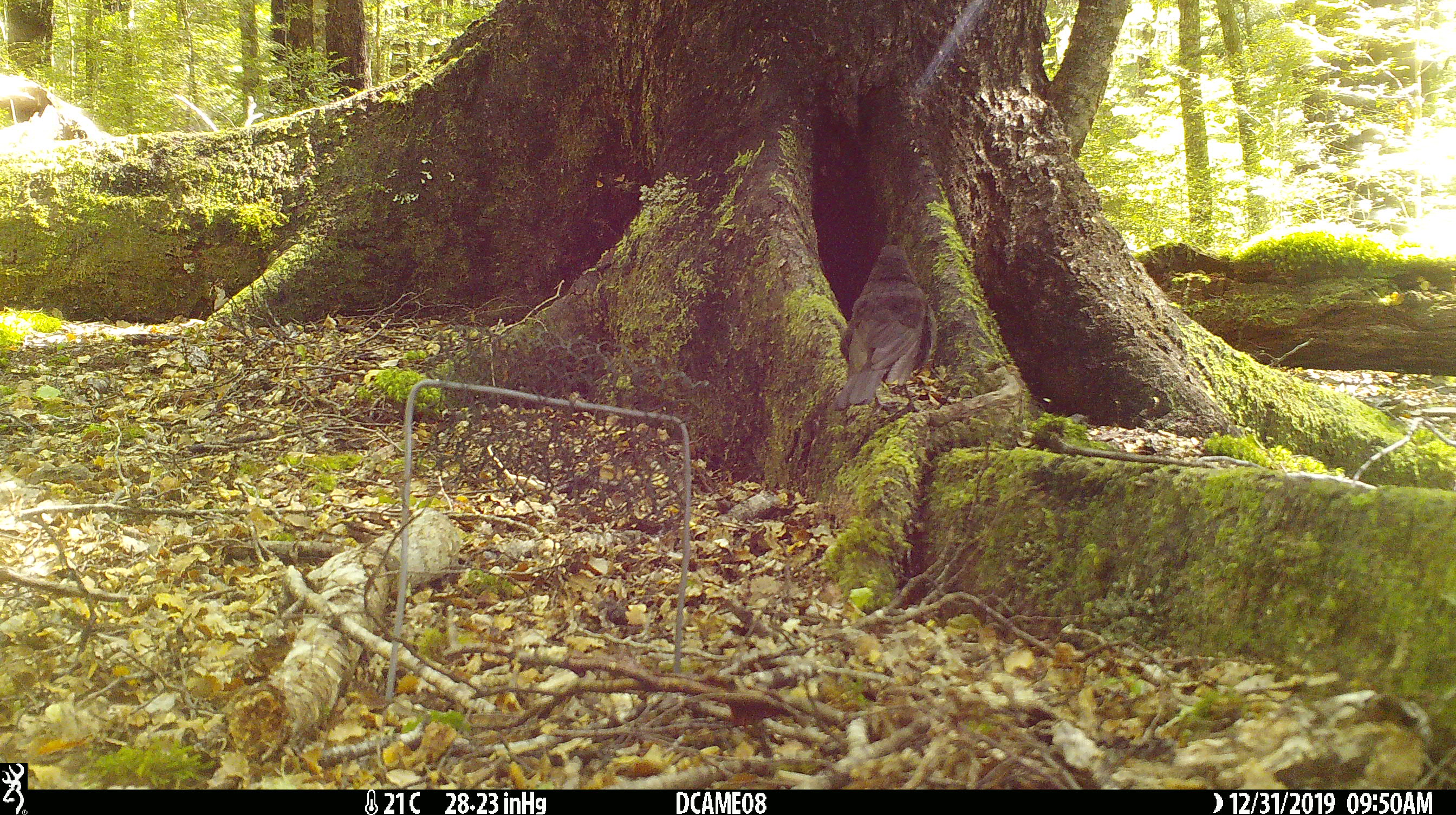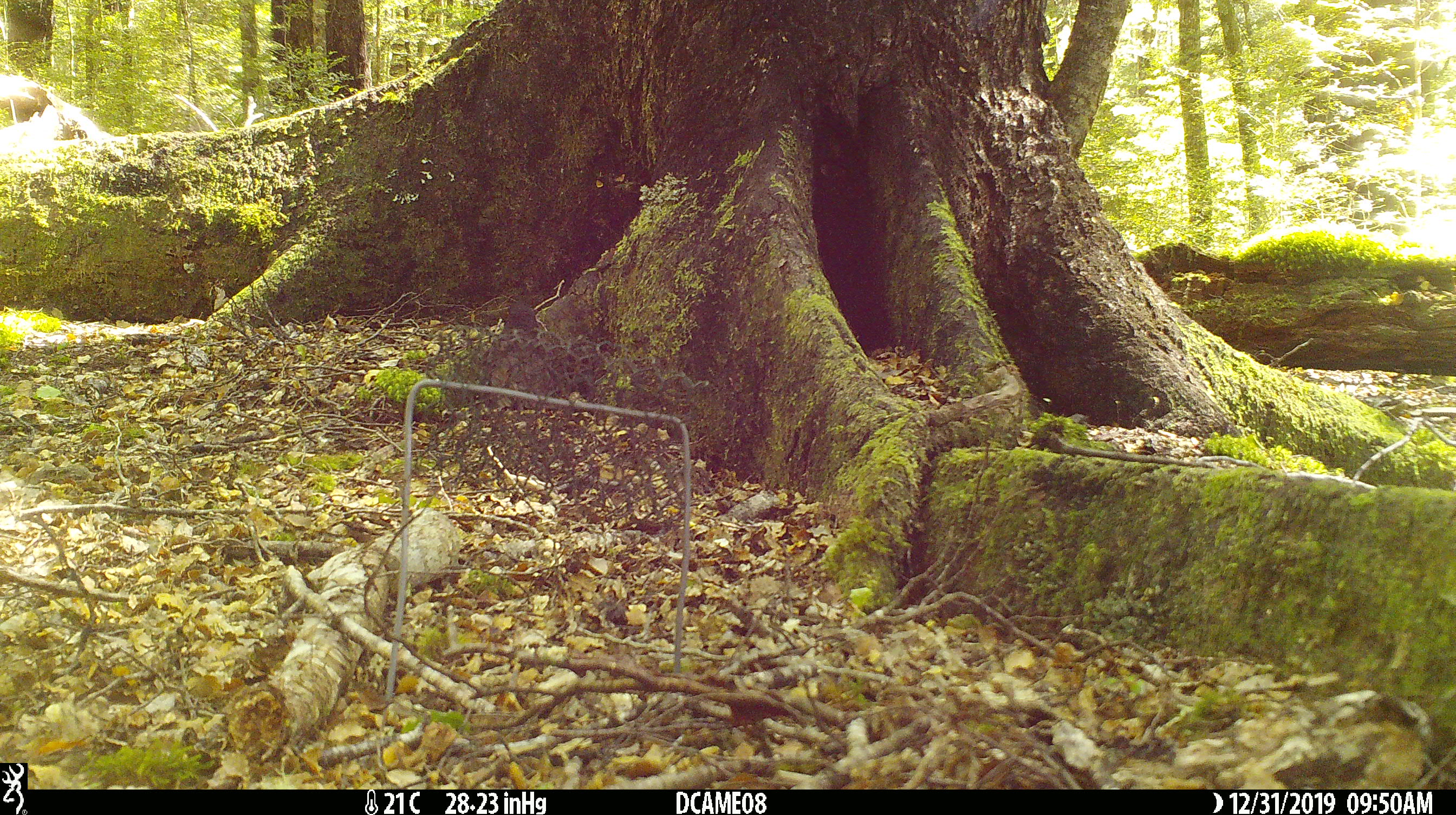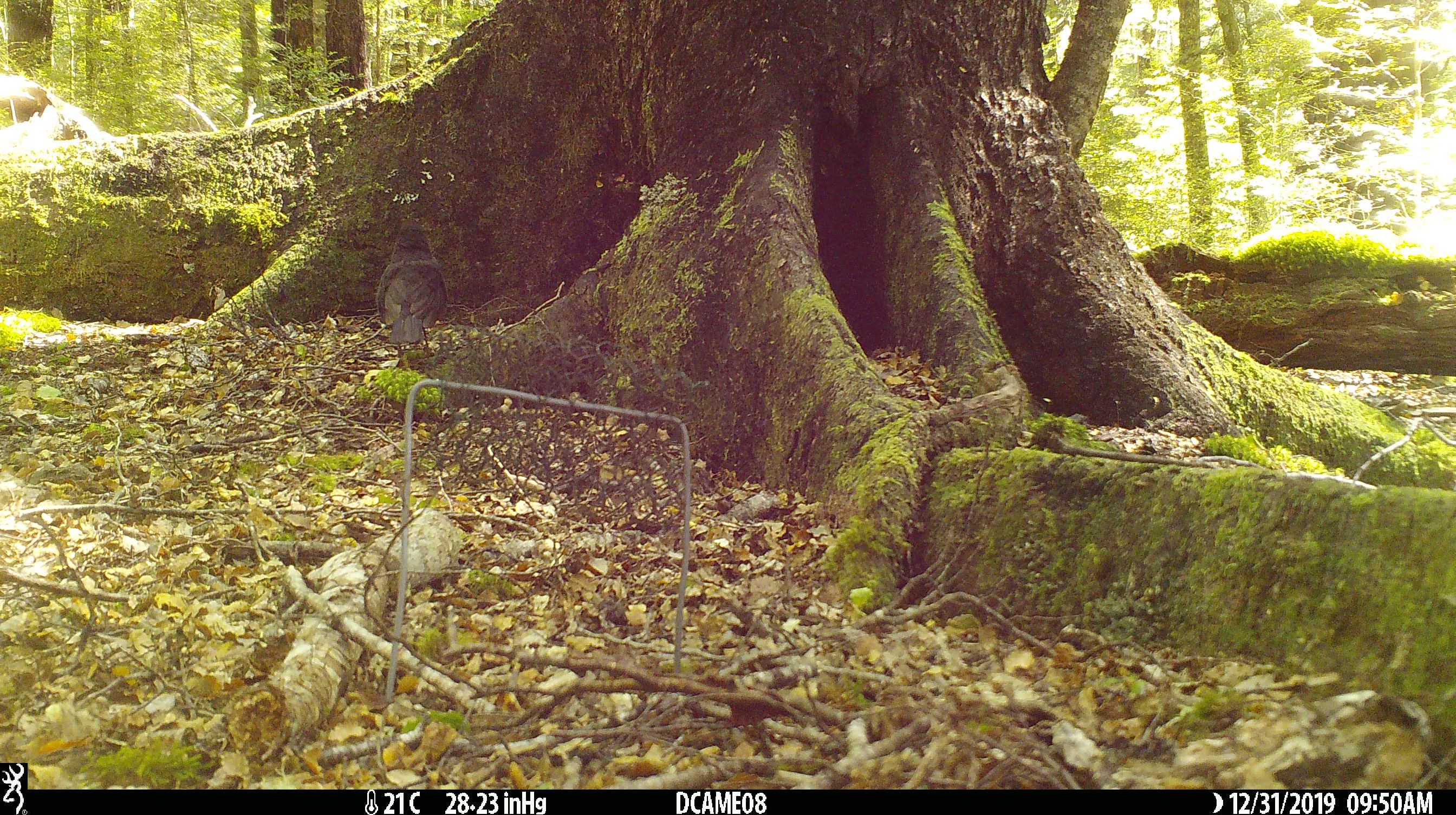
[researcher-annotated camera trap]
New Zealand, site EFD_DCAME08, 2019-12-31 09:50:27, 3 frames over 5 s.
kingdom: Animalia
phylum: Chordata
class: Aves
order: Passeriformes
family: Turdidae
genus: Turdus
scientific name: Turdus merula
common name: eurasian blackbird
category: blackbird